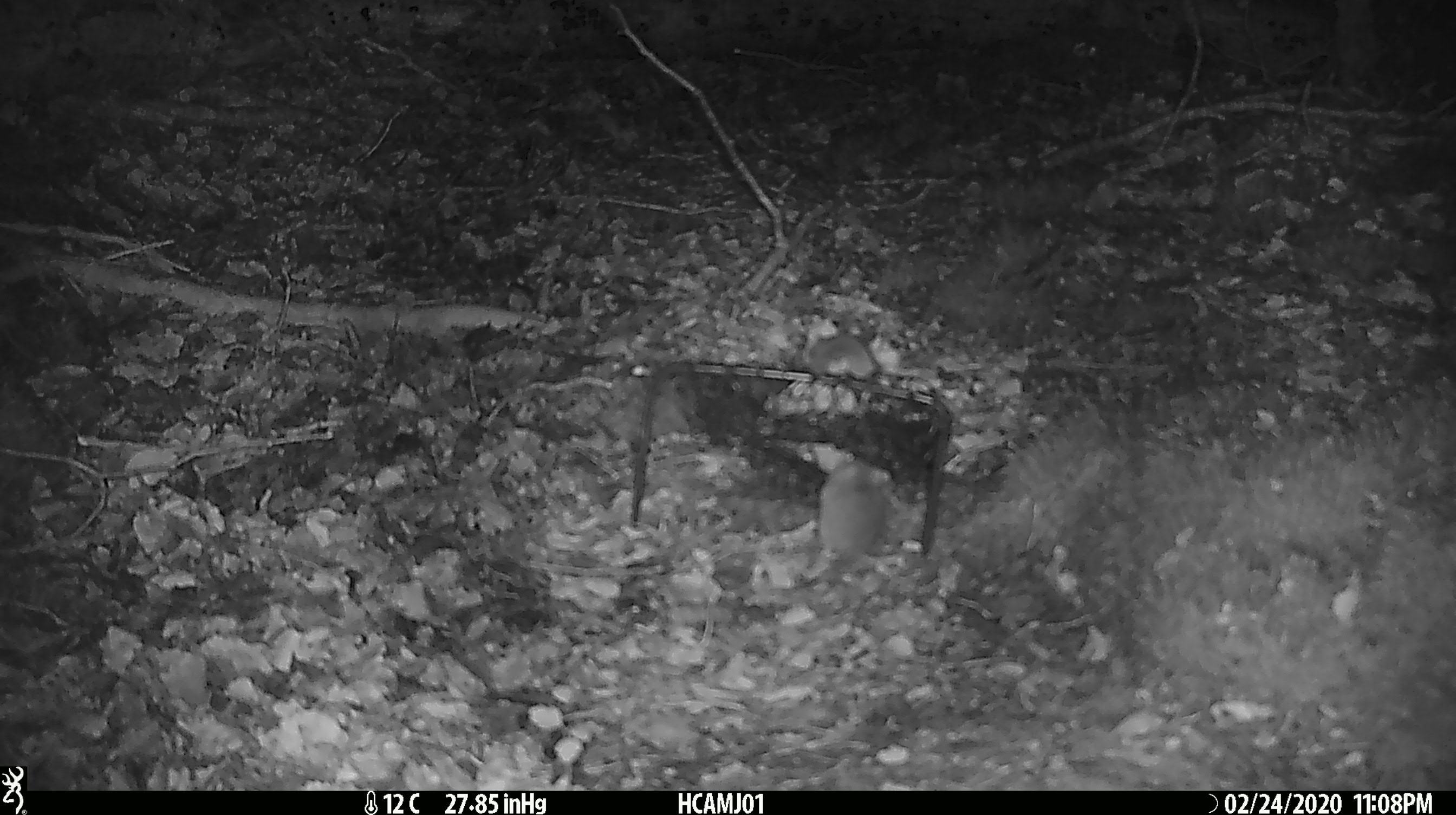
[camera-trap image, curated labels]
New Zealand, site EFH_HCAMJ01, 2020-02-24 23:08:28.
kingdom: Animalia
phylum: Chordata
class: Mammalia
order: Rodentia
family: Muridae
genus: Mus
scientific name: Mus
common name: mouse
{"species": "mouse (Mus)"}